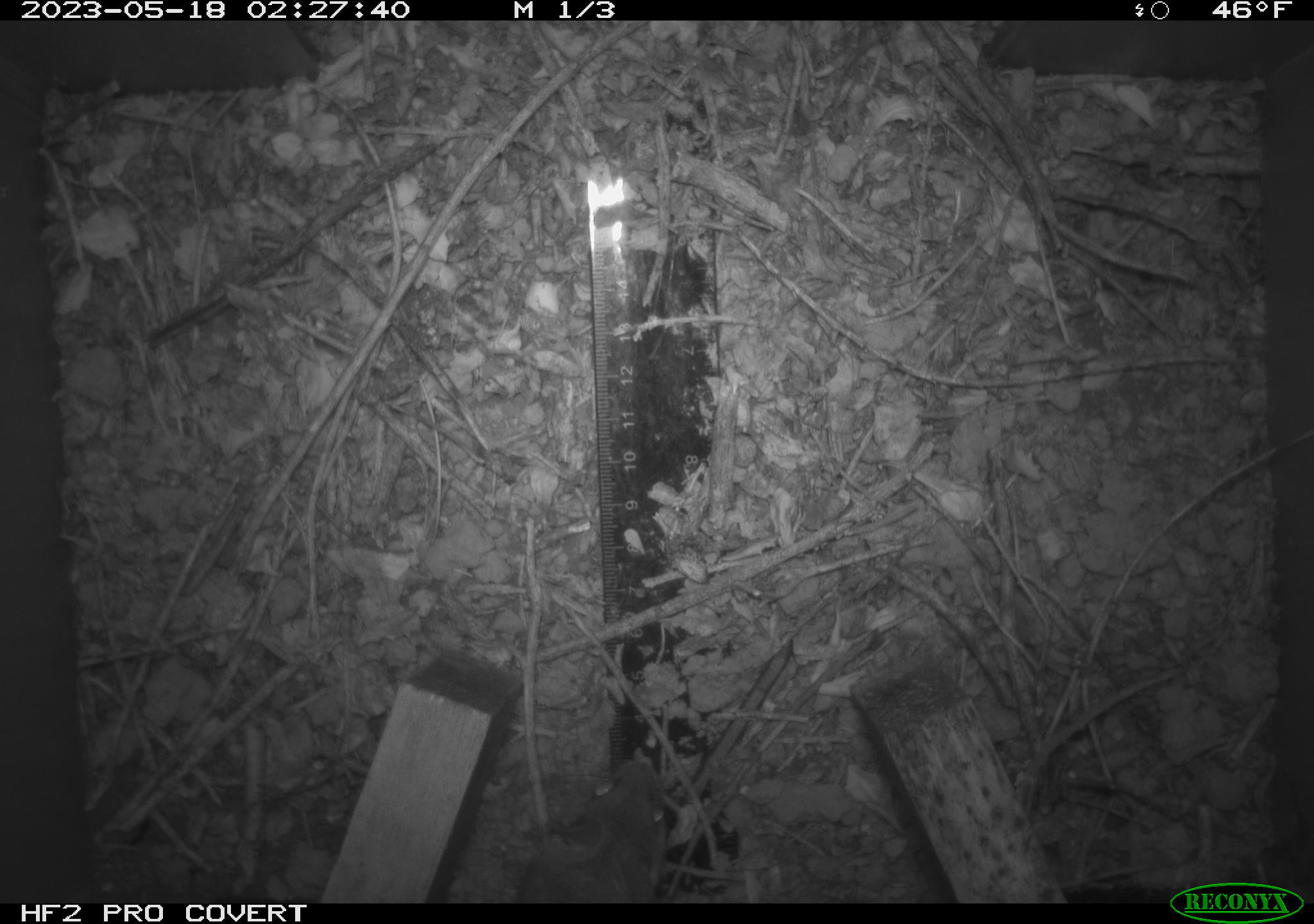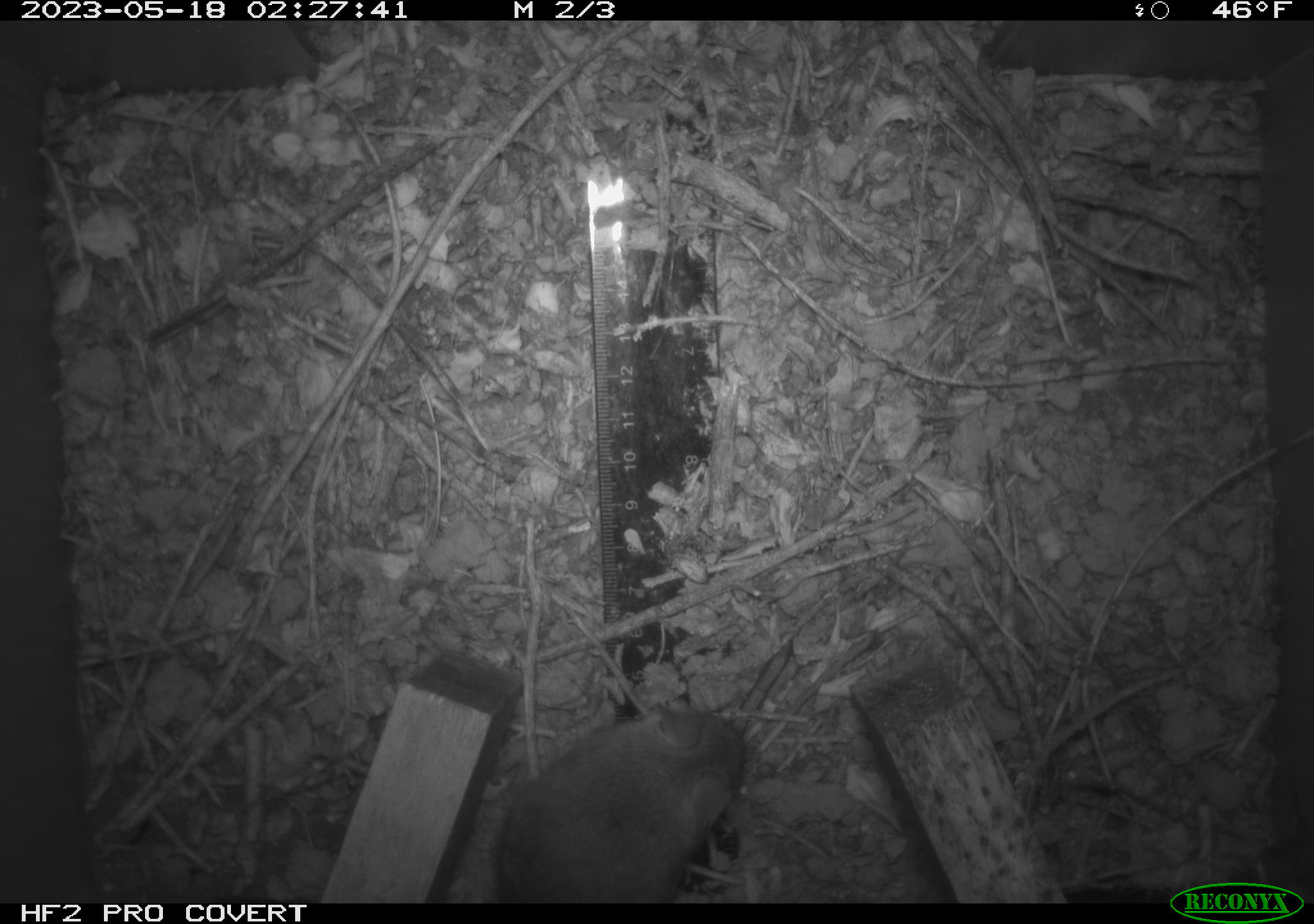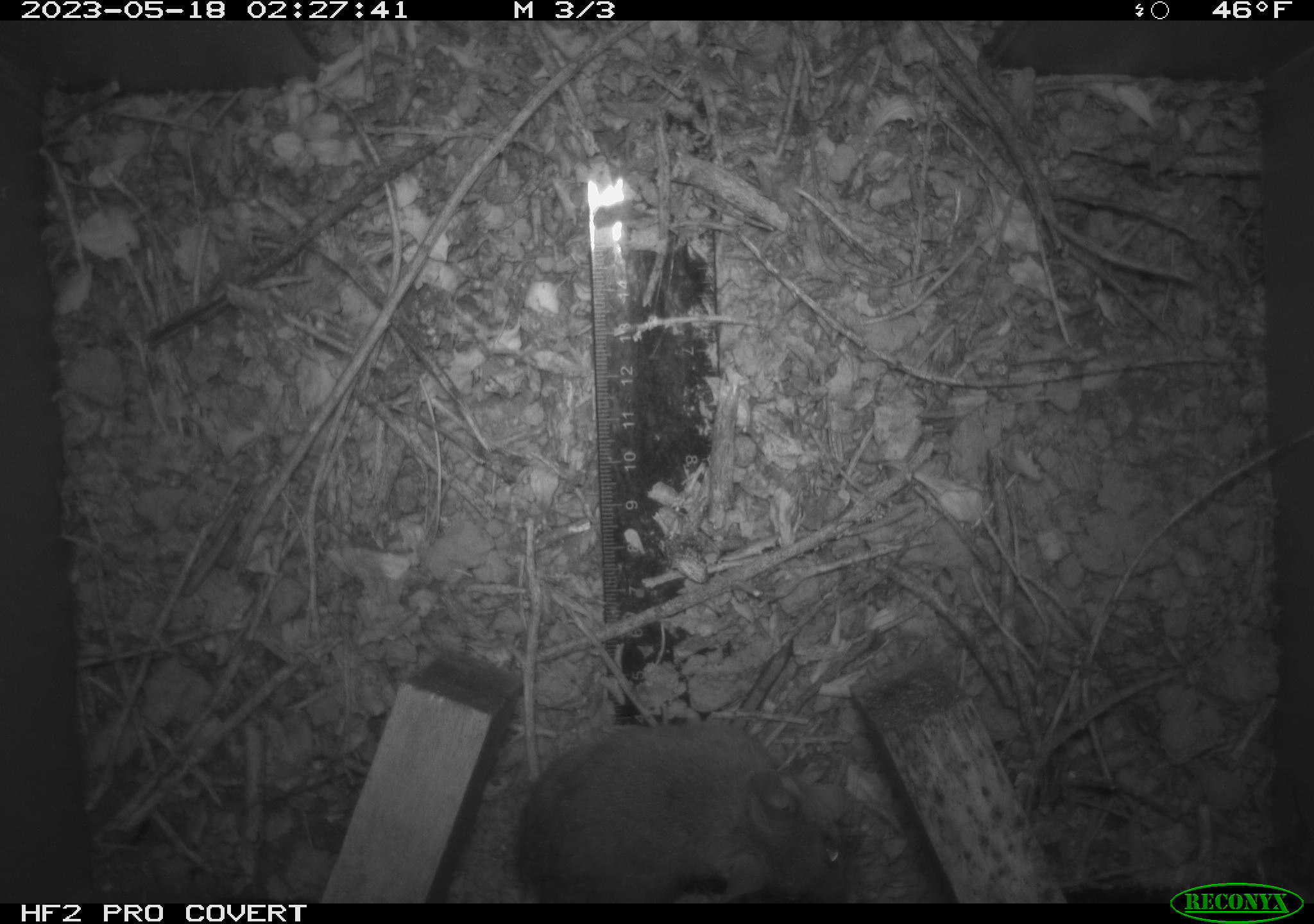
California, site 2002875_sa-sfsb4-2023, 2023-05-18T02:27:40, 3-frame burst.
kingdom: Animalia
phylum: Chordata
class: Mammalia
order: Rodentia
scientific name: Rodentia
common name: mouse species